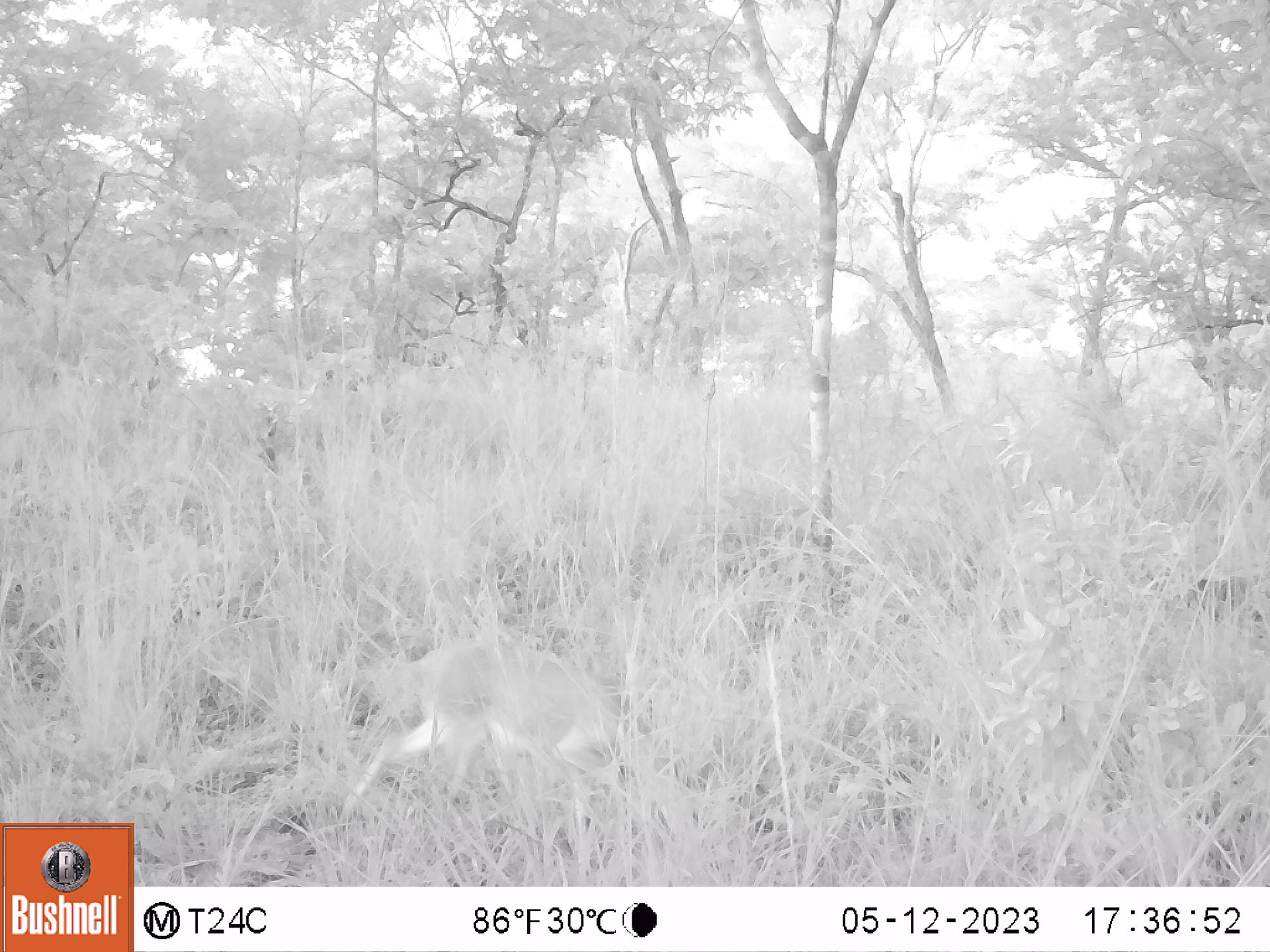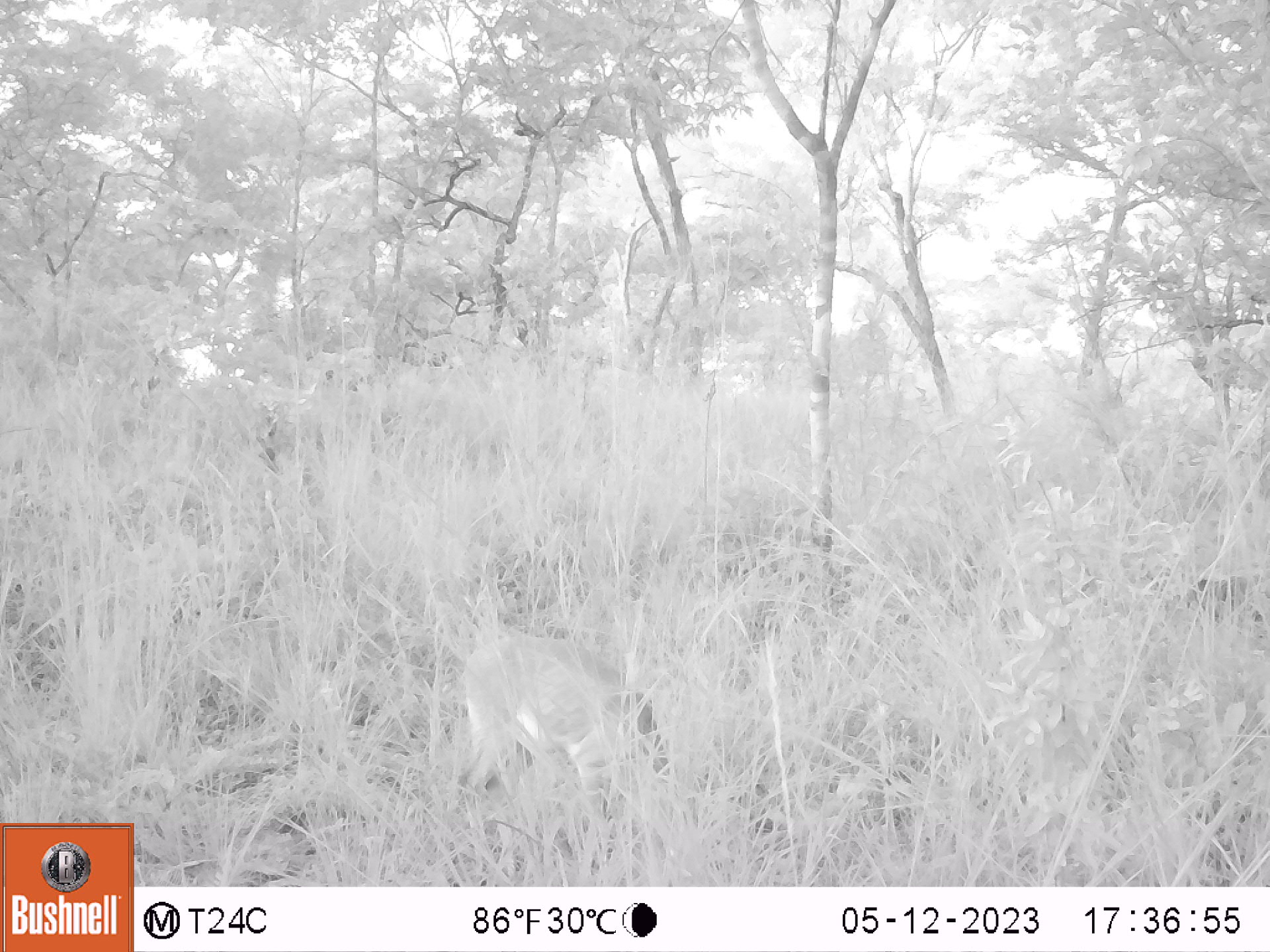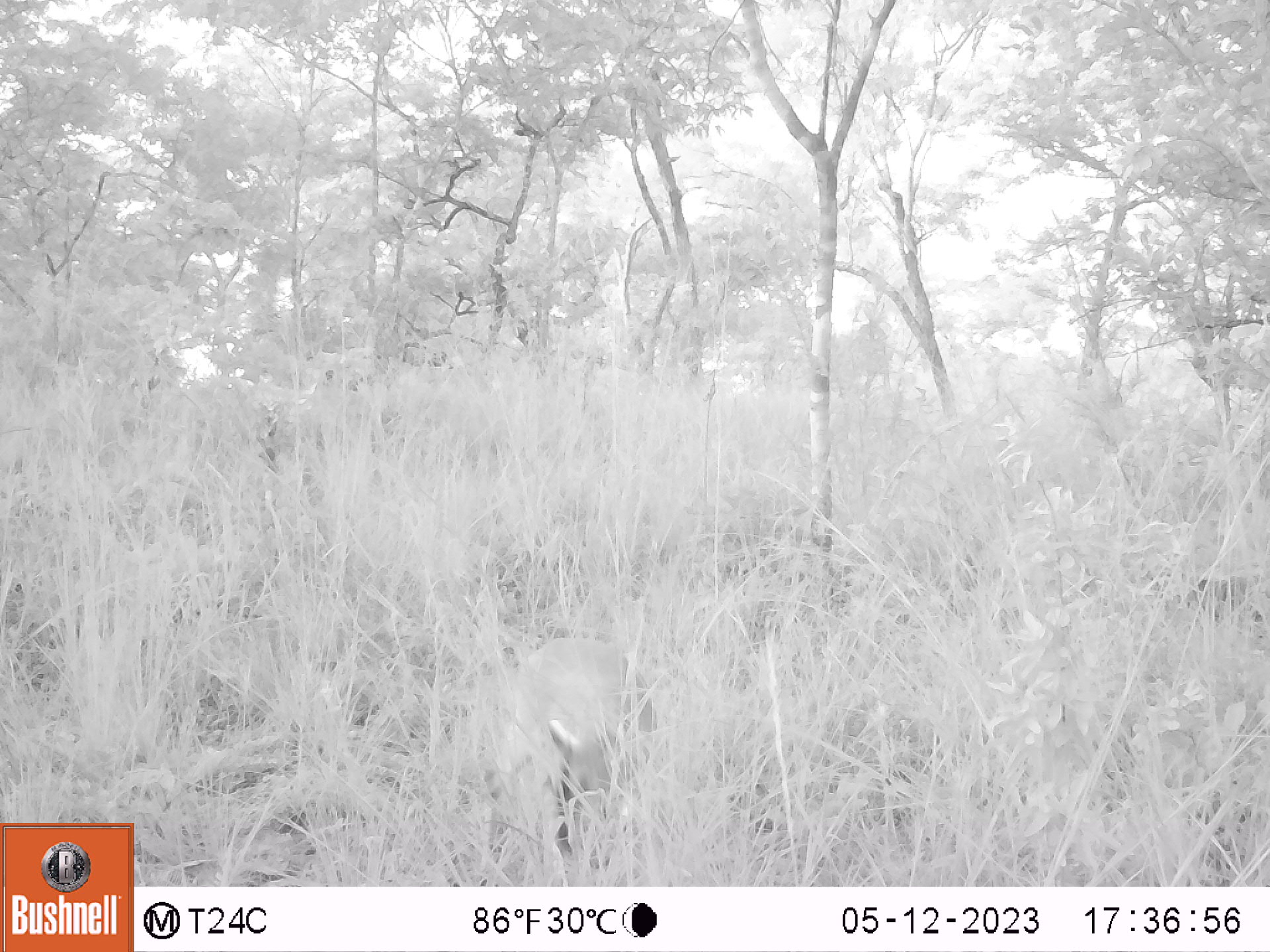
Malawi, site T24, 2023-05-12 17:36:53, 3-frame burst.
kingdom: Animalia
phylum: Chordata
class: Mammalia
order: Artiodactyla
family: Bovidae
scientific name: Antilopinae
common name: small antelope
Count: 1.